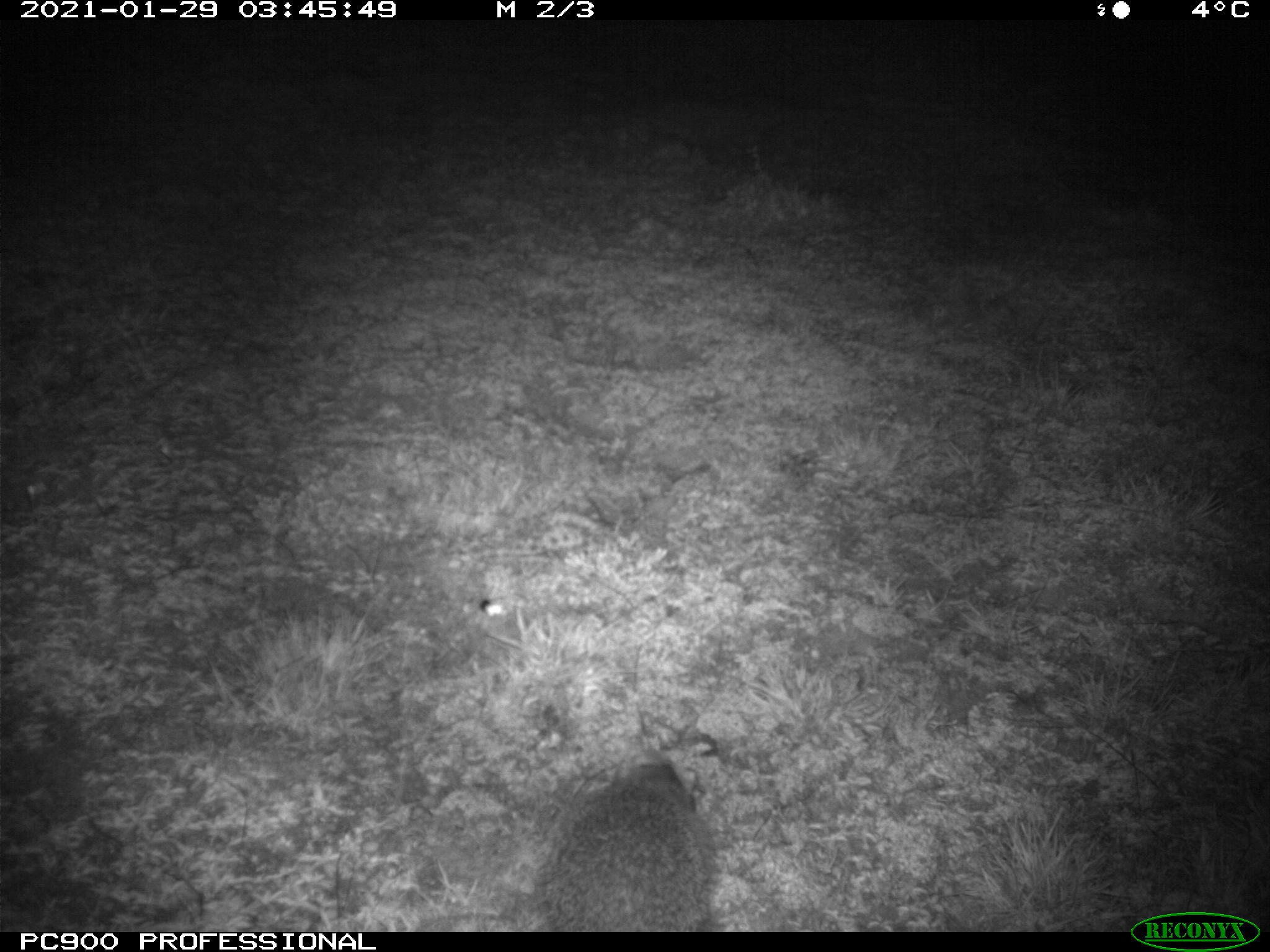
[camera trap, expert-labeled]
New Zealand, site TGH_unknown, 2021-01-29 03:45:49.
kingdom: Animalia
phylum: Chordata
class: Mammalia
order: Eulipotyphla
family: Erinaceidae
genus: Erinaceus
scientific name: Erinaceus europaeus europaeus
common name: european hedgehog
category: hedgehog